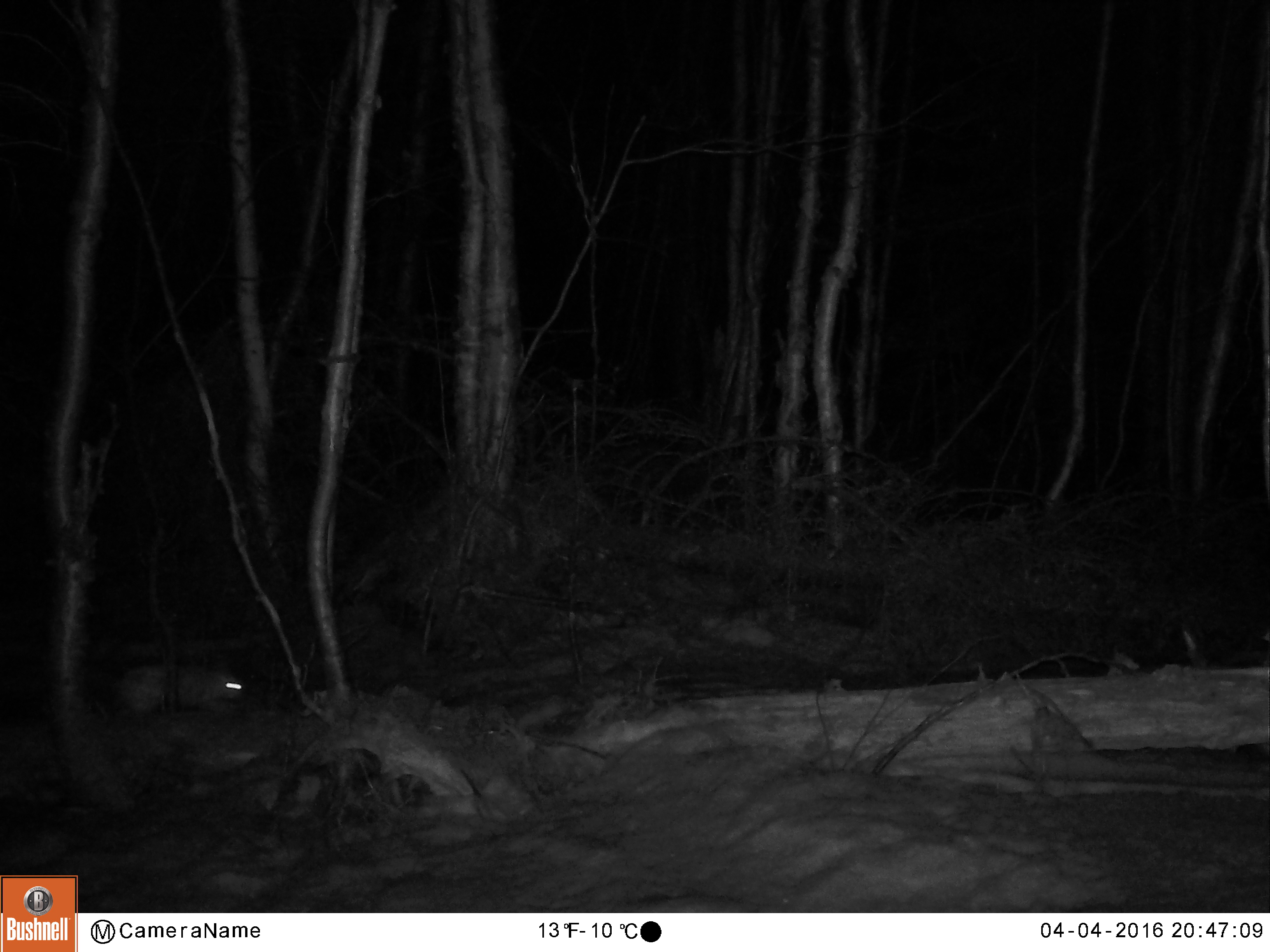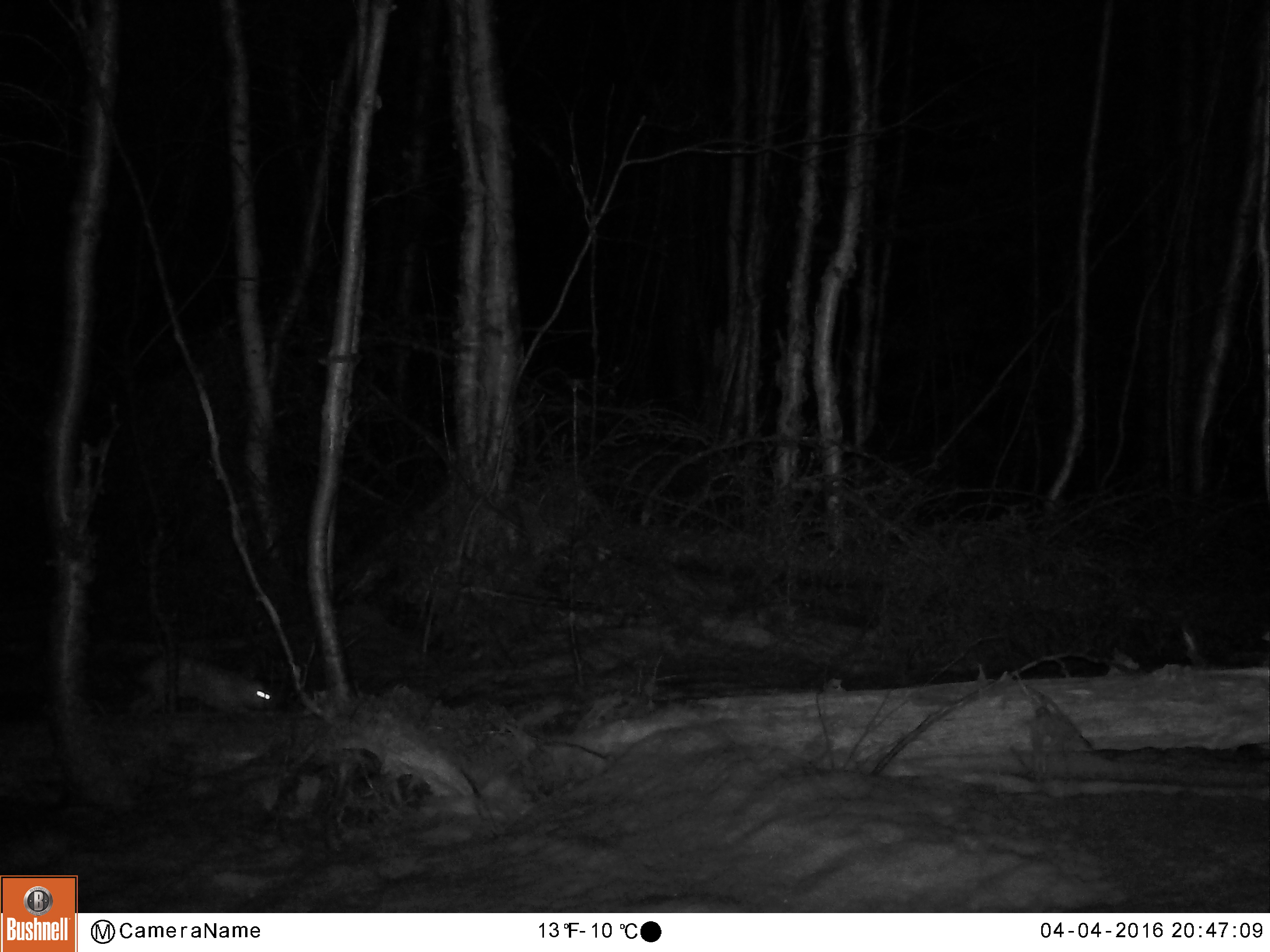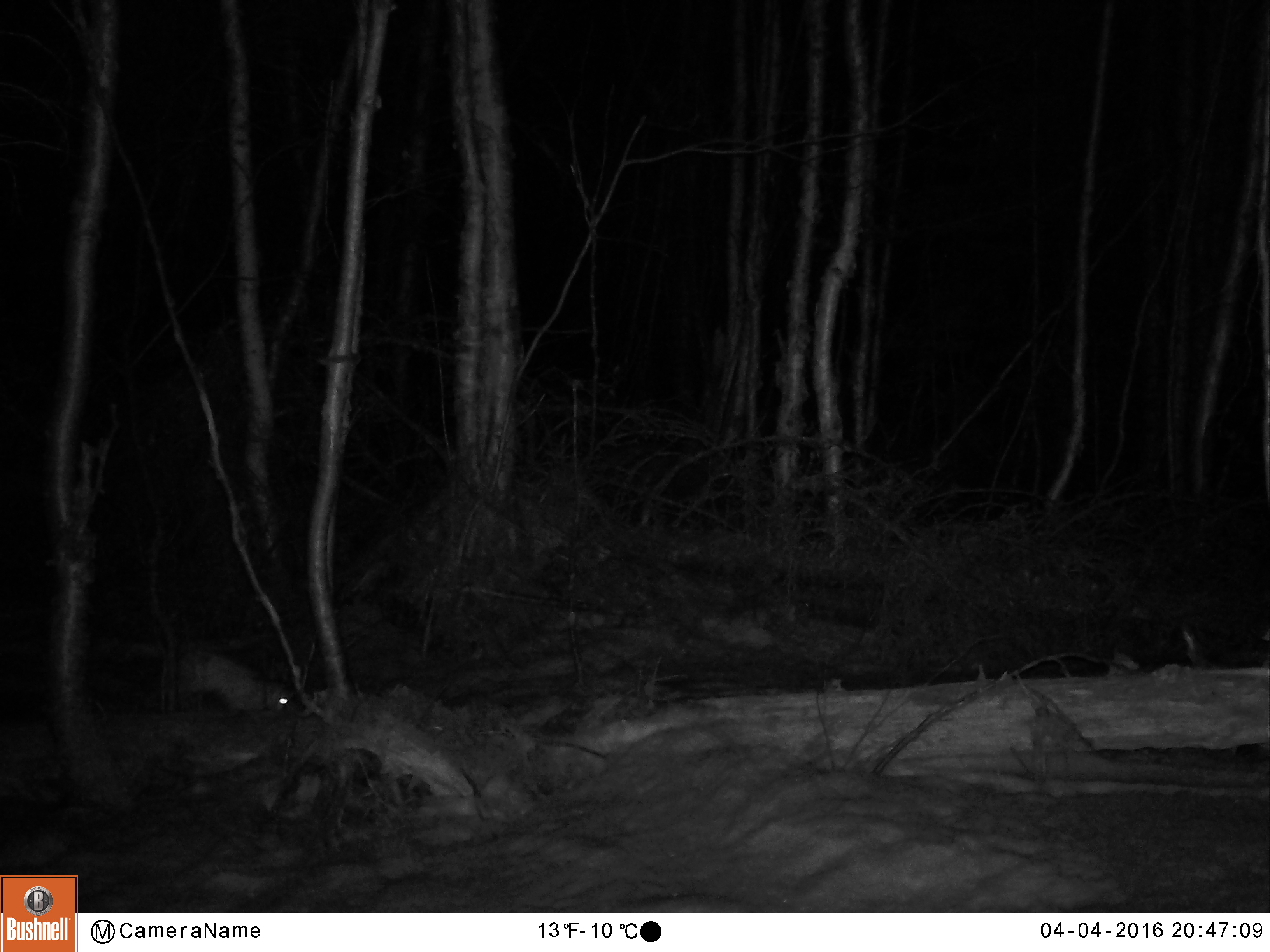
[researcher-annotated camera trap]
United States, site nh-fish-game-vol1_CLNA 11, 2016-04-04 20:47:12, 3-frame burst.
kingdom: Animalia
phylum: Chordata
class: Mammalia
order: Lagomorpha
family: Leporidae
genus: Lepus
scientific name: Lepus americanus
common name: snowshoe hare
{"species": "snowshoe hare (Lepus americanus)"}